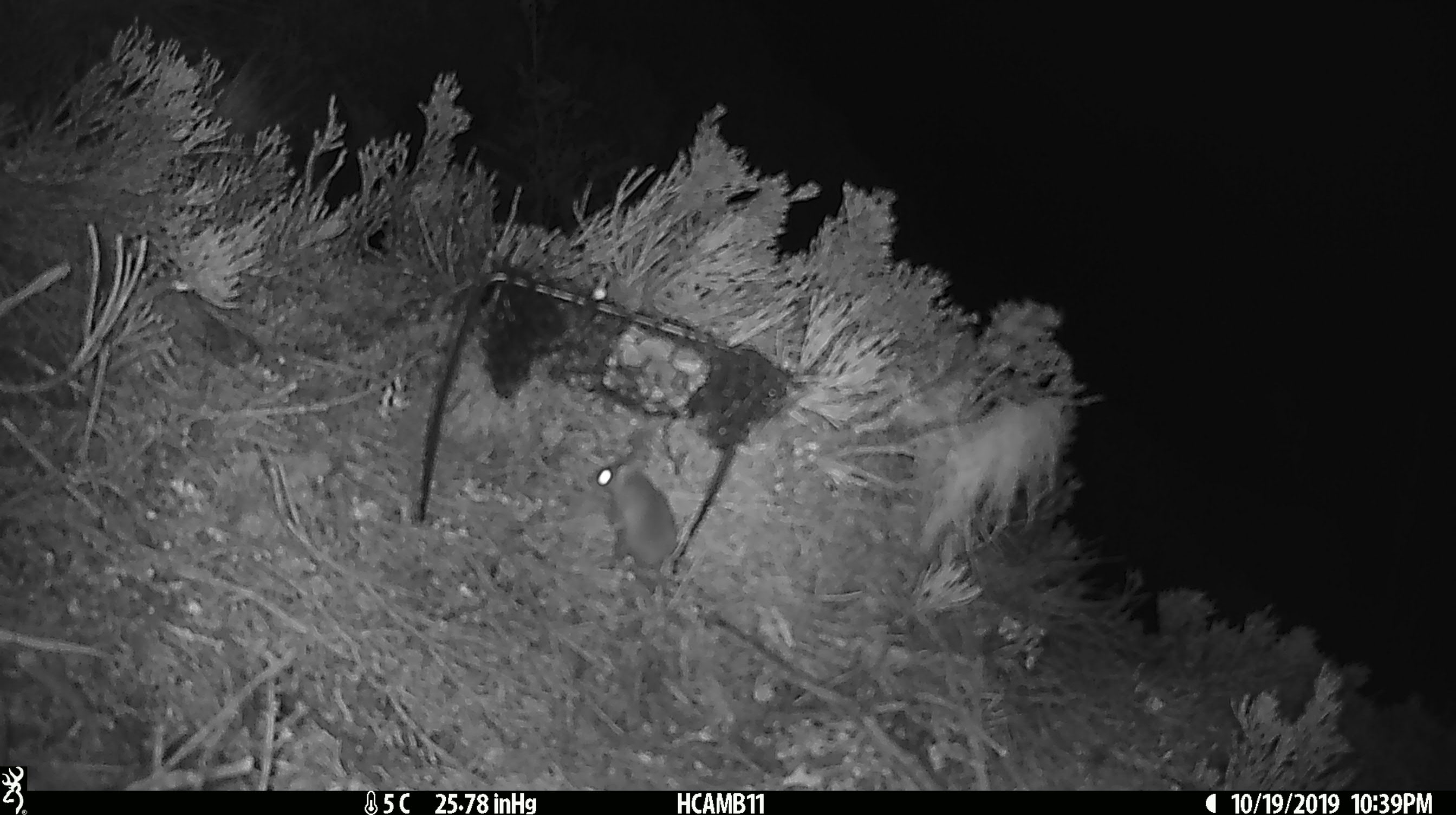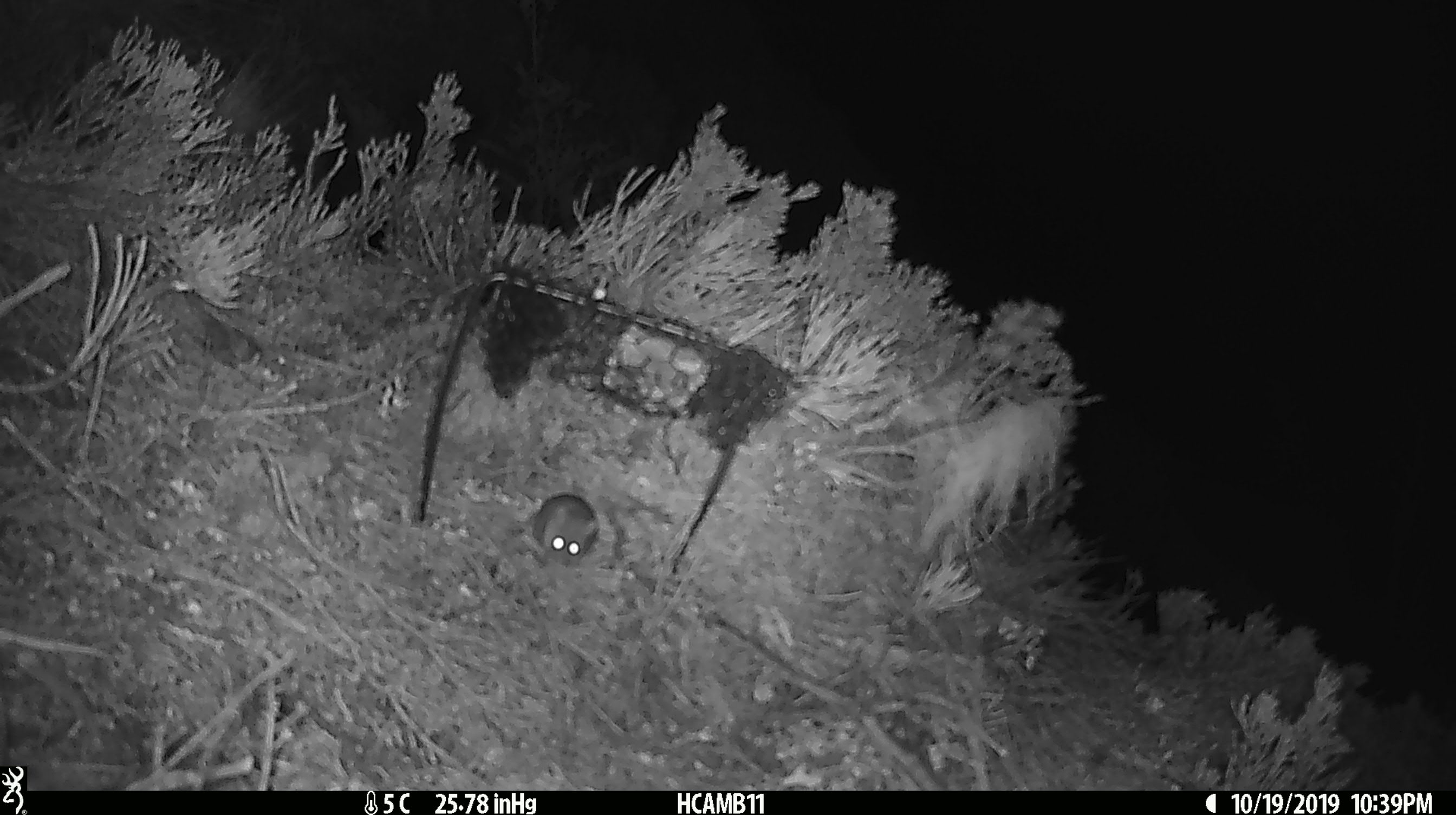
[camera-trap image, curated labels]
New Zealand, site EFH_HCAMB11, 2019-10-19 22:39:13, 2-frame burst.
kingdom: Animalia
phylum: Chordata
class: Mammalia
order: Rodentia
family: Muridae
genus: Mus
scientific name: Mus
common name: mouse